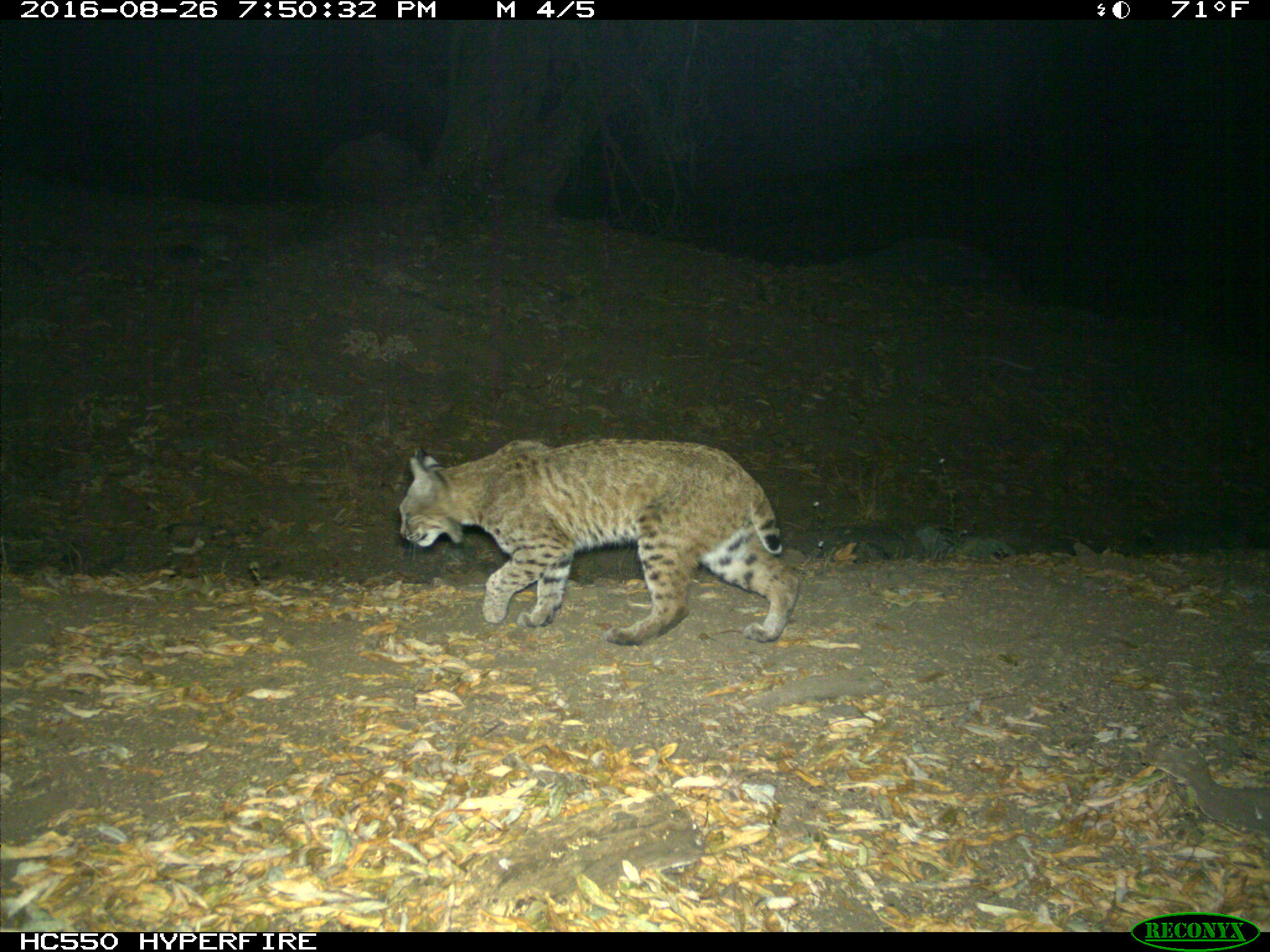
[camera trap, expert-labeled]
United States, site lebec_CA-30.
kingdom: Animalia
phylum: Chordata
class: Mammalia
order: Carnivora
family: Felidae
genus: Lynx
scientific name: Lynx rufus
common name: bobcat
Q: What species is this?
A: Lynx rufus (bobcat).